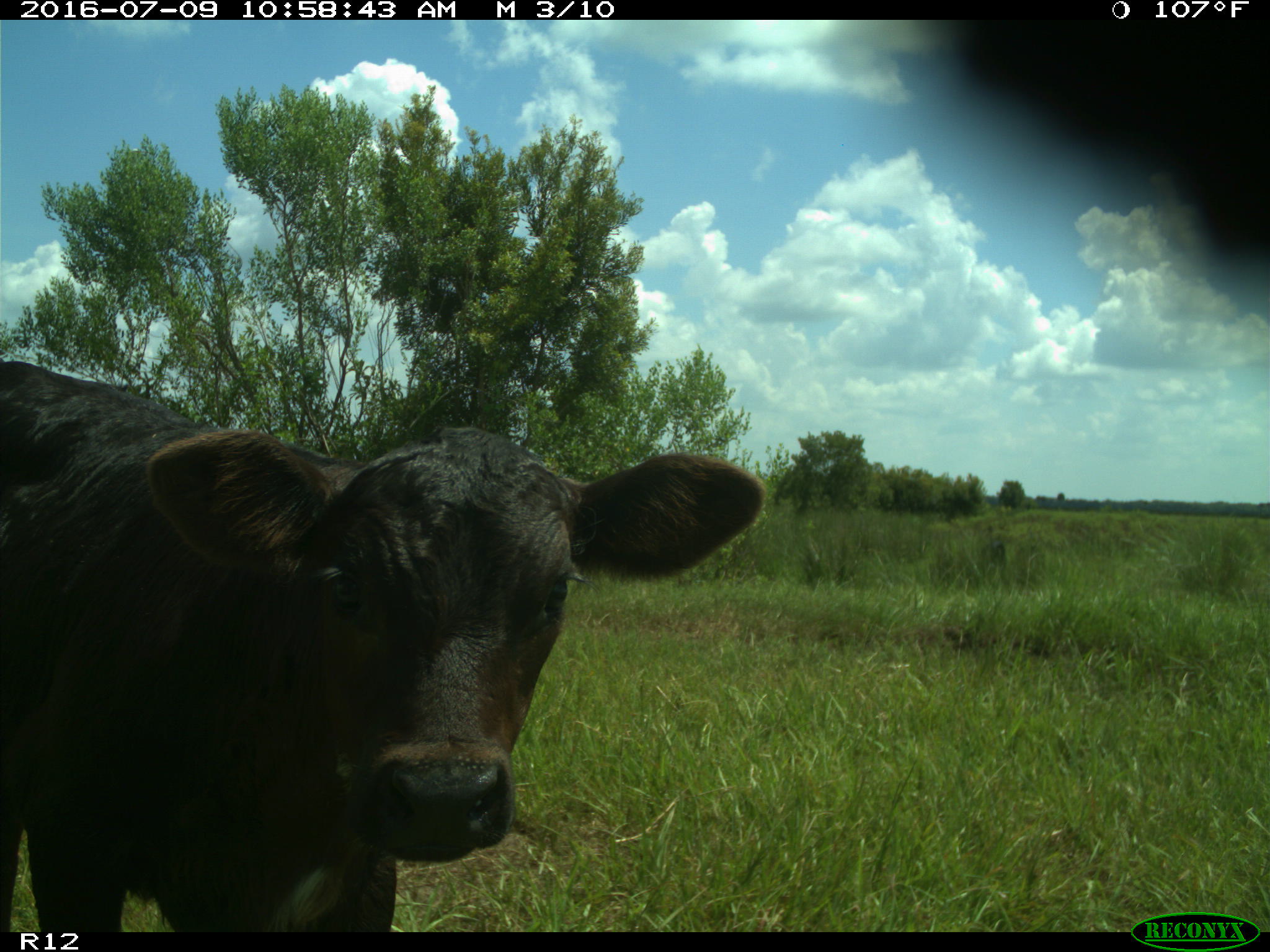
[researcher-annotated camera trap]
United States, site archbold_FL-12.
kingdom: Animalia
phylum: Chordata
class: Mammalia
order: Artiodactyla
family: Bovidae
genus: Bos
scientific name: Bos taurus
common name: domestic cow